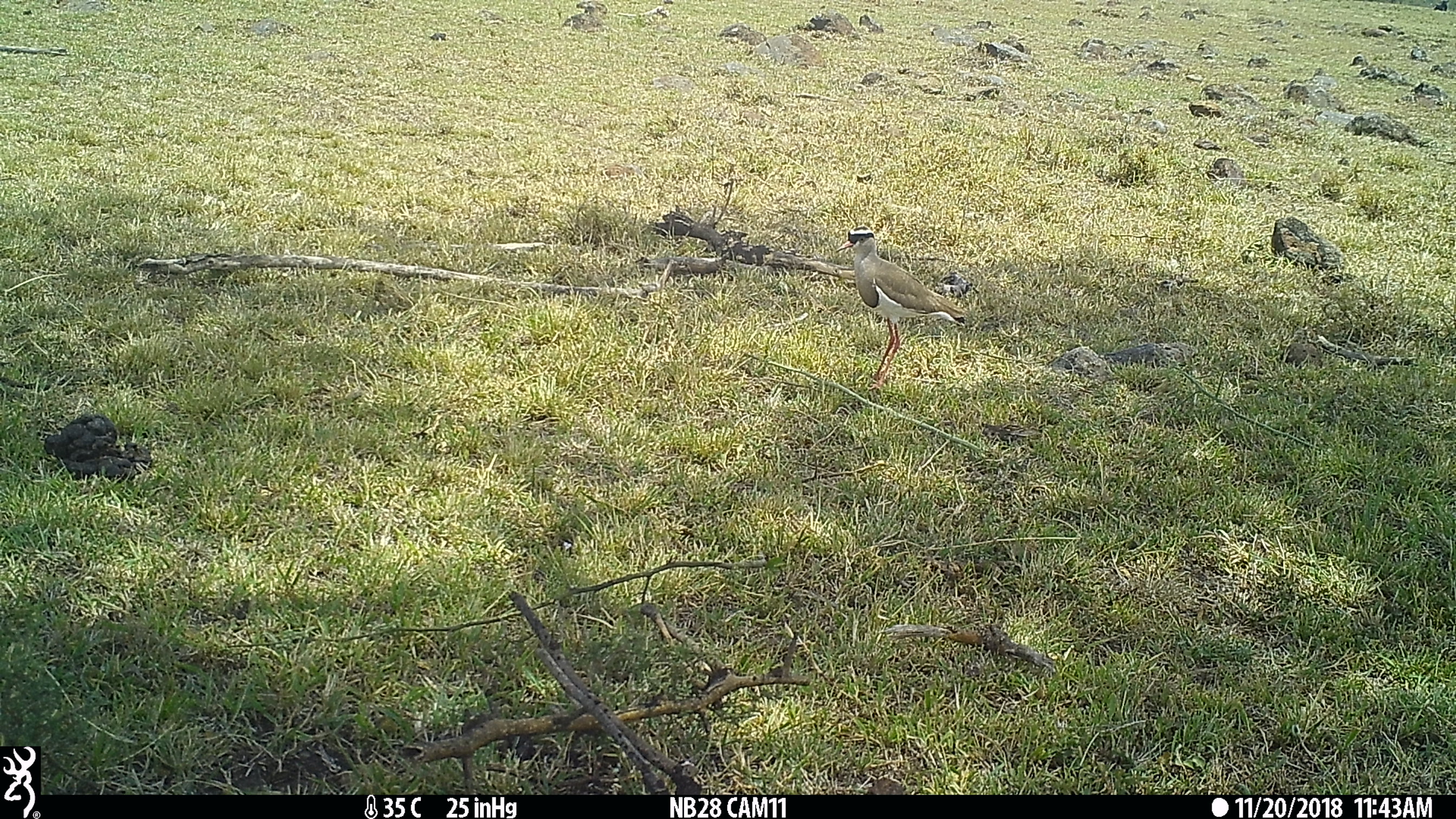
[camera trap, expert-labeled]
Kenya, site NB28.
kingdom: Animalia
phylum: Chordata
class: Aves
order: Charadriiformes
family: Charadriidae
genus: Vanellus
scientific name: Vanellus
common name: lapwing